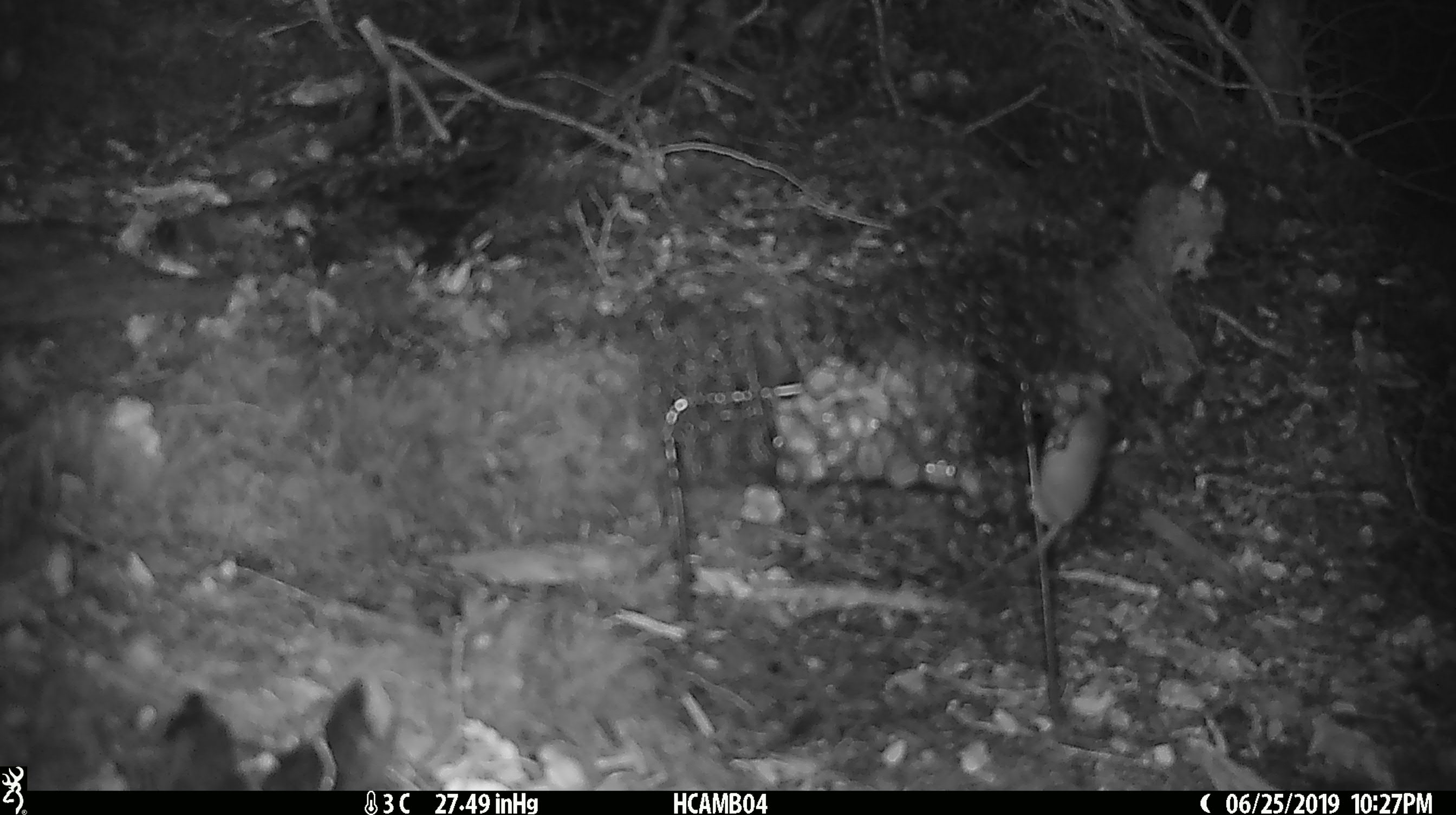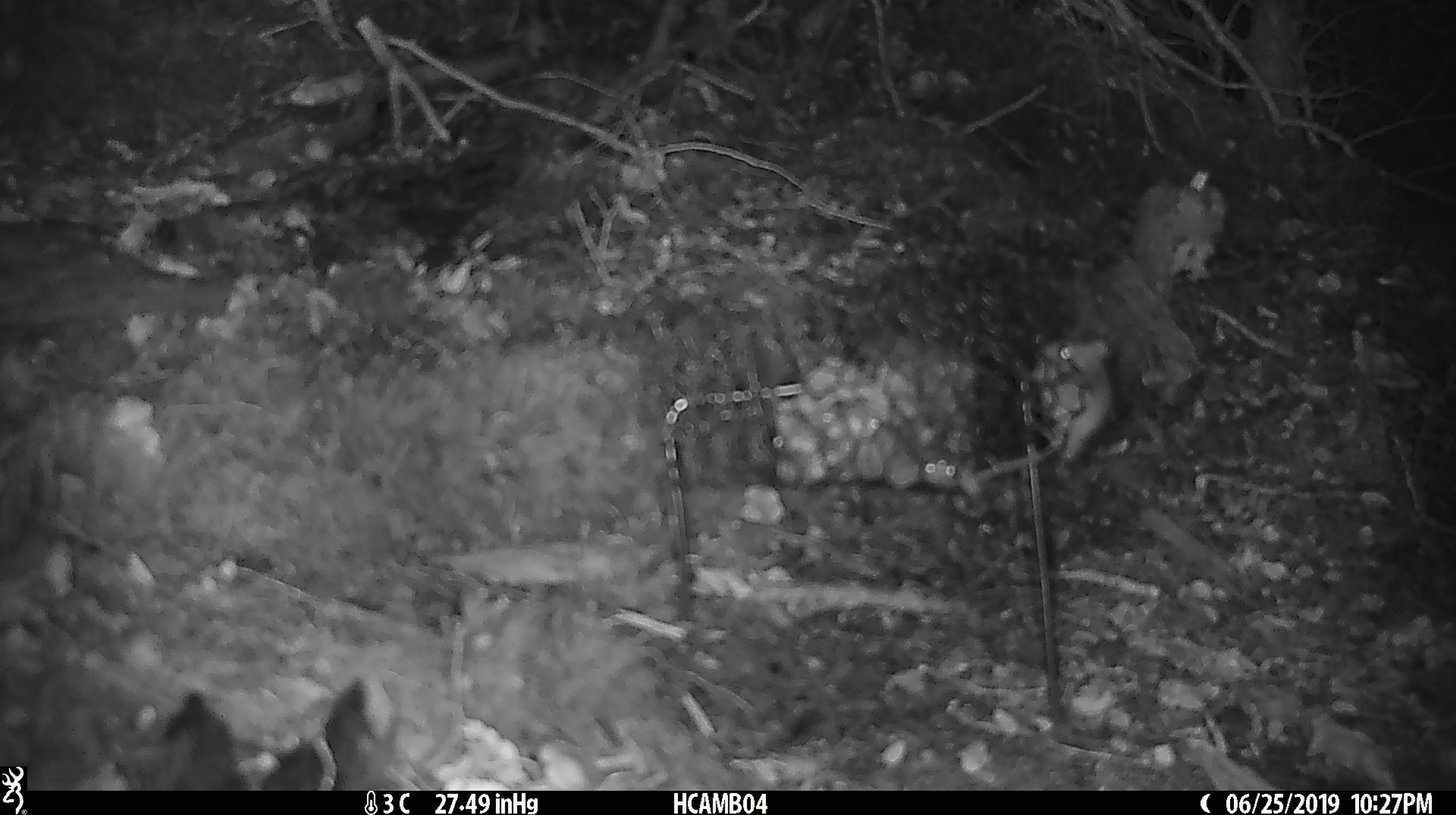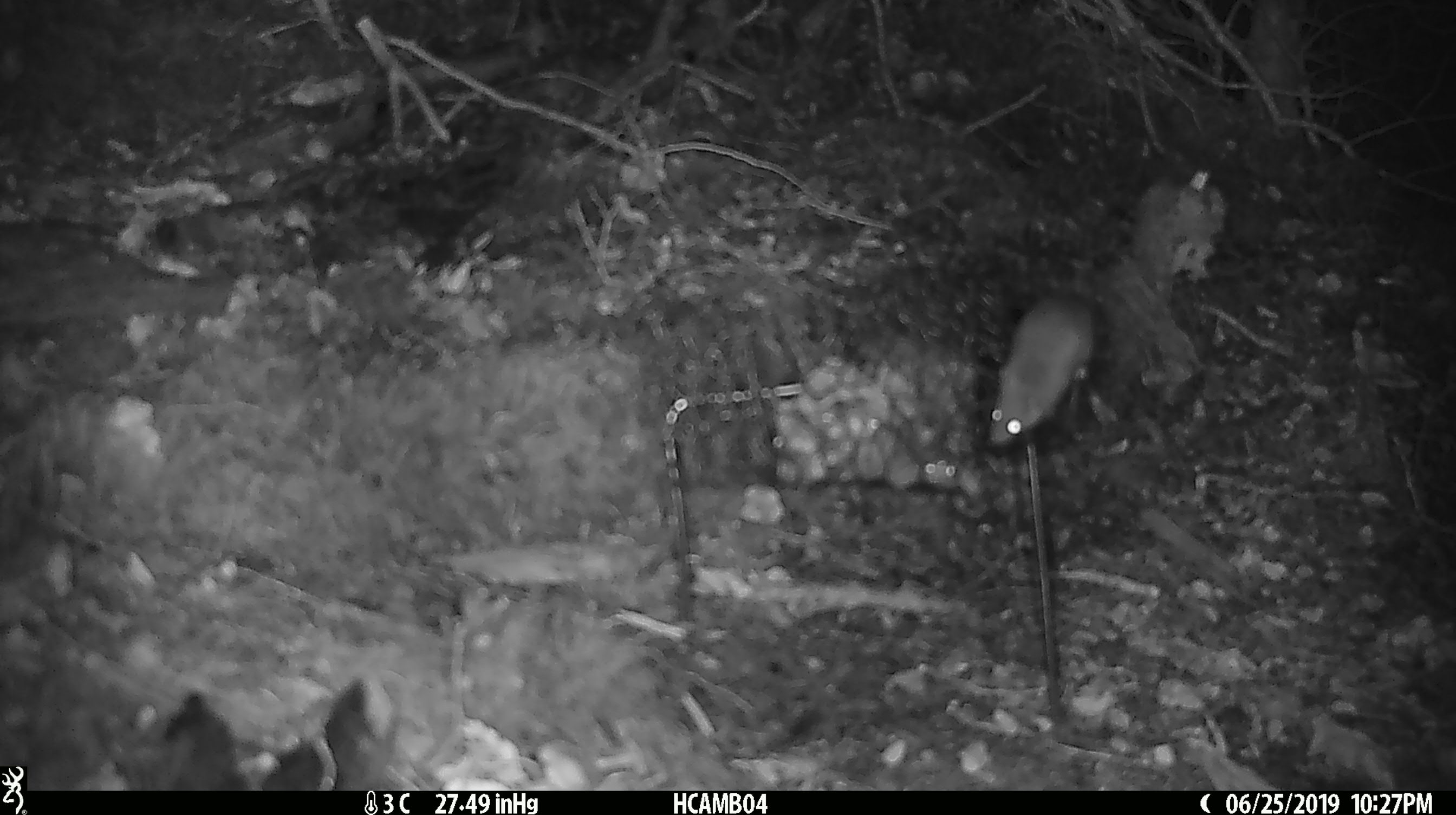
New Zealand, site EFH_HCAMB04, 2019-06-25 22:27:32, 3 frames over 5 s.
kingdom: Animalia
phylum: Chordata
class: Mammalia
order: Rodentia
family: Muridae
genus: Mus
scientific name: Mus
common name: mouse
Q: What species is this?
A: Mouse (Mus).